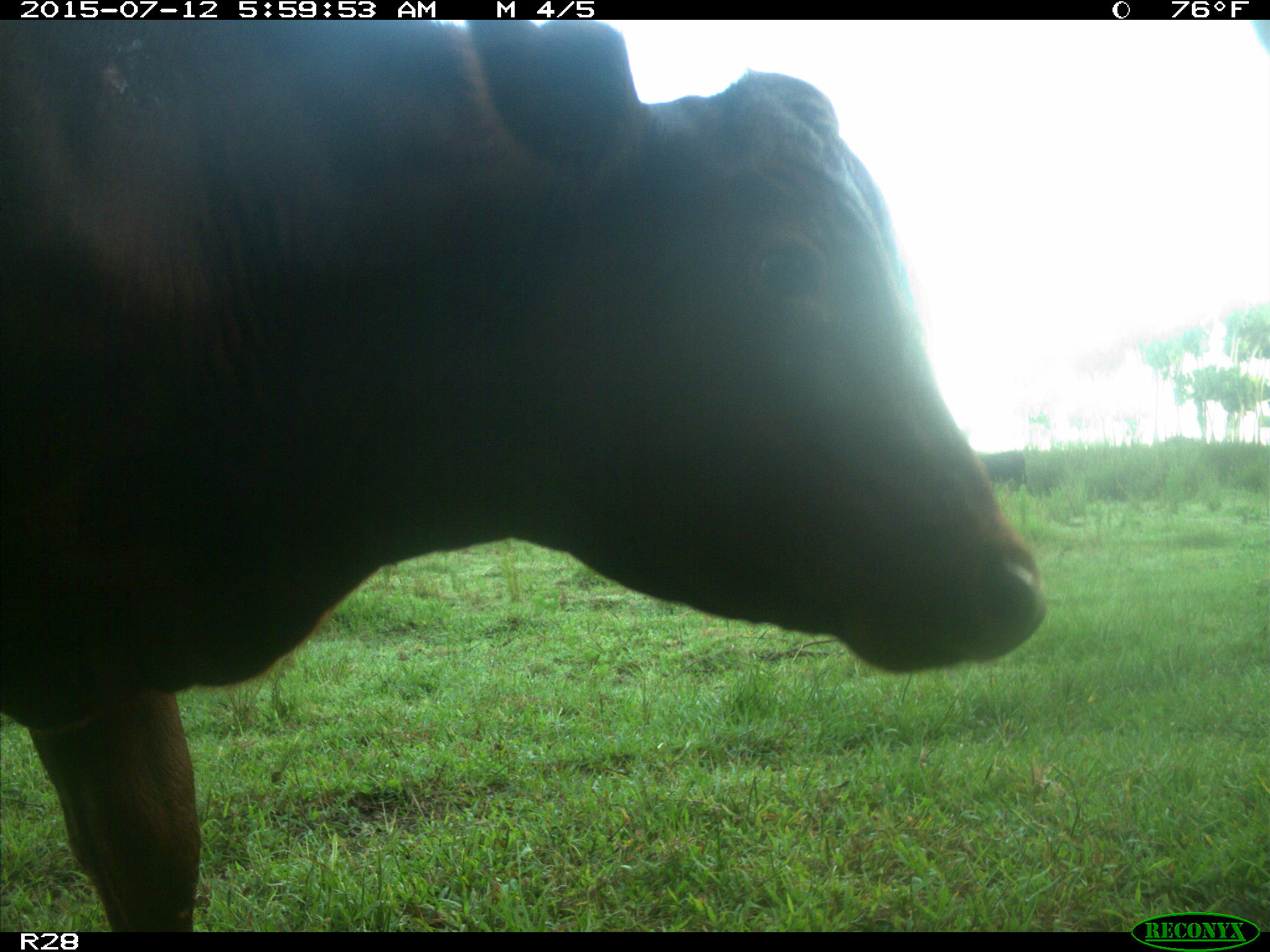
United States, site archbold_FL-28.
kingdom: Animalia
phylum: Chordata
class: Mammalia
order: Artiodactyla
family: Bovidae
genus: Bos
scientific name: Bos taurus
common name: domestic cow